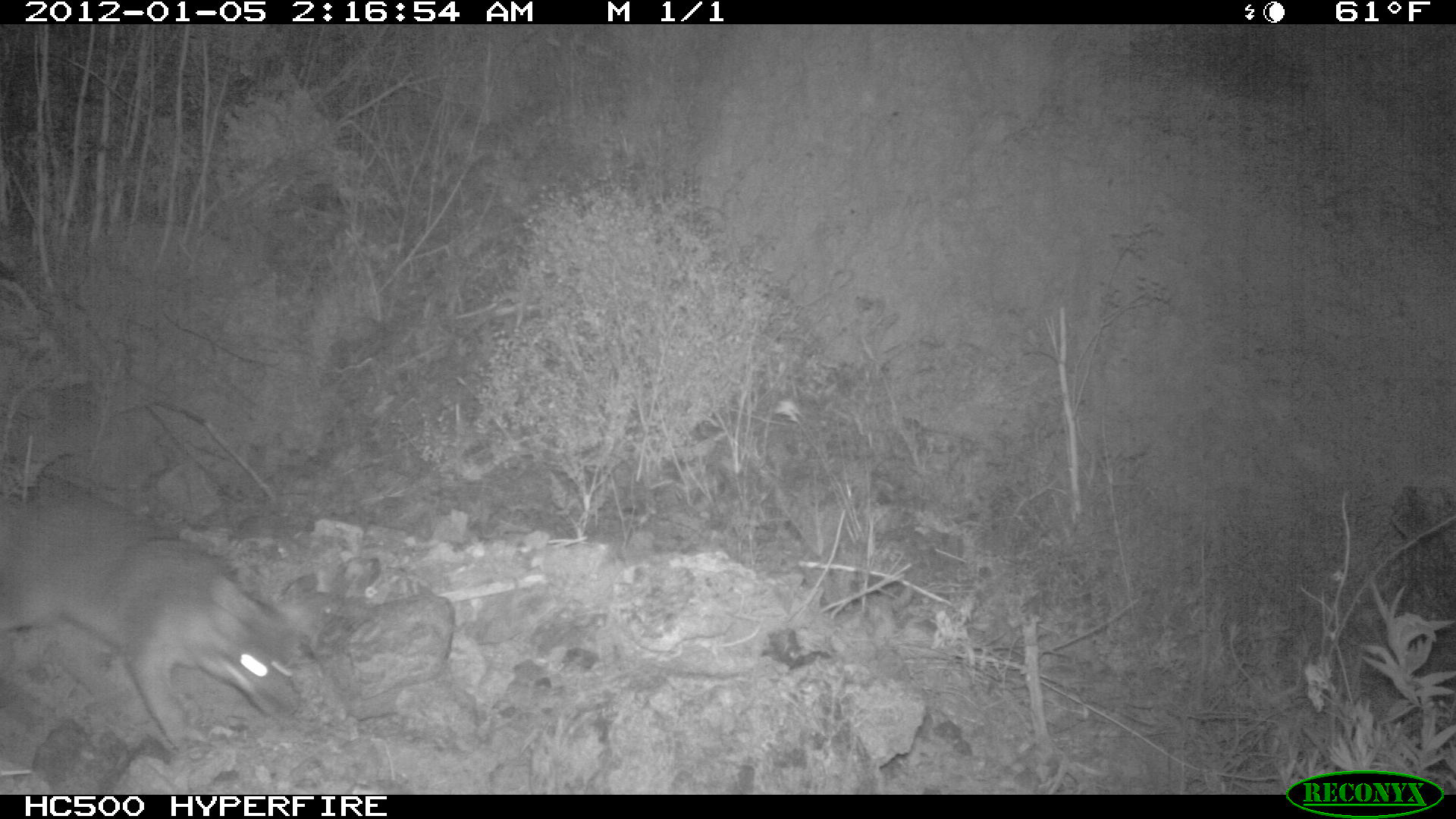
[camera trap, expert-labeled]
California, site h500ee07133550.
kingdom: Animalia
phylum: Chordata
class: Mammalia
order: Carnivora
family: Canidae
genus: Urocyon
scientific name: Urocyon littoralis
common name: island fox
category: fox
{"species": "fox (island fox) (Urocyon littoralis)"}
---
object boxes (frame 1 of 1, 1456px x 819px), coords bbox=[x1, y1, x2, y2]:
fox: bbox=[0, 500, 315, 750]